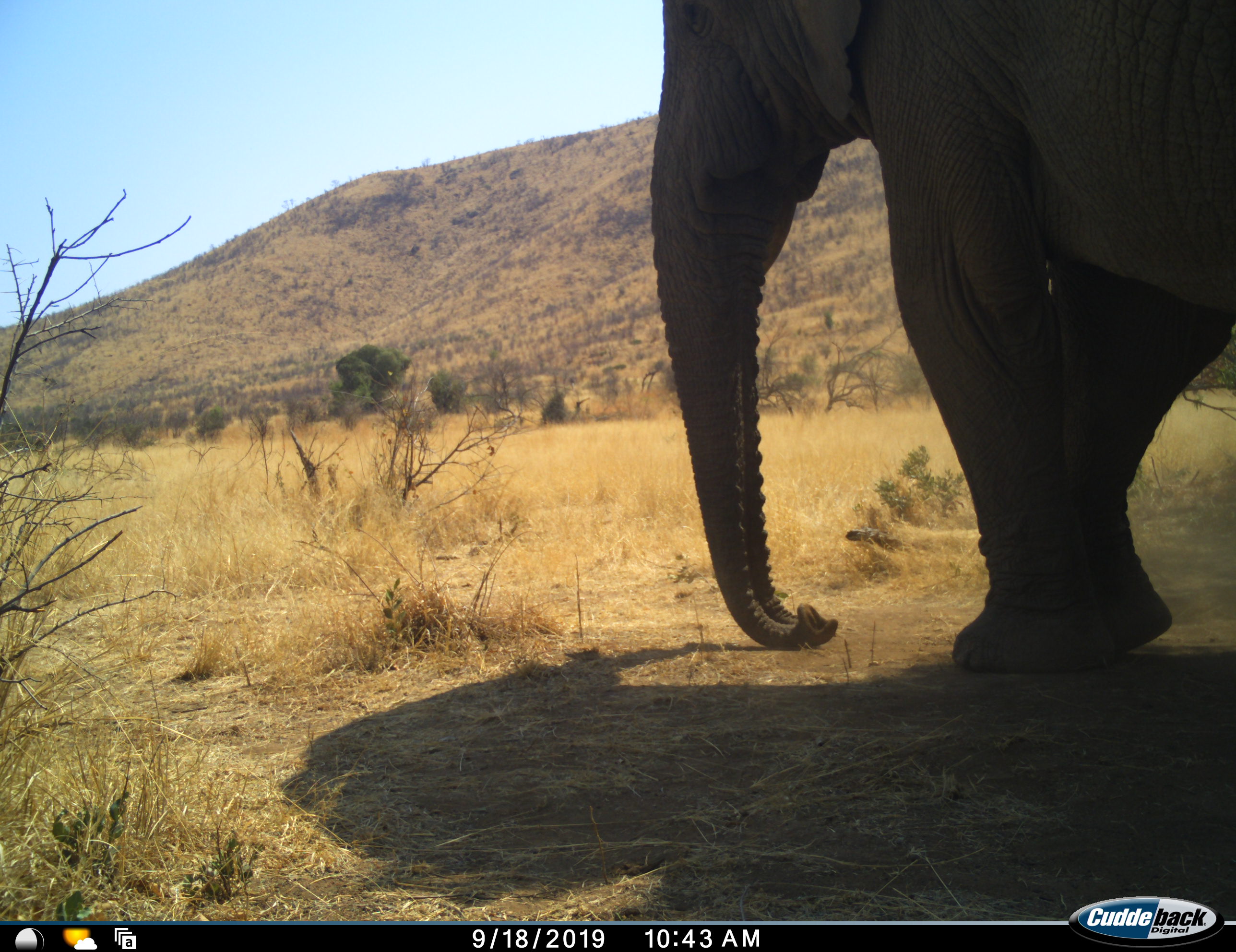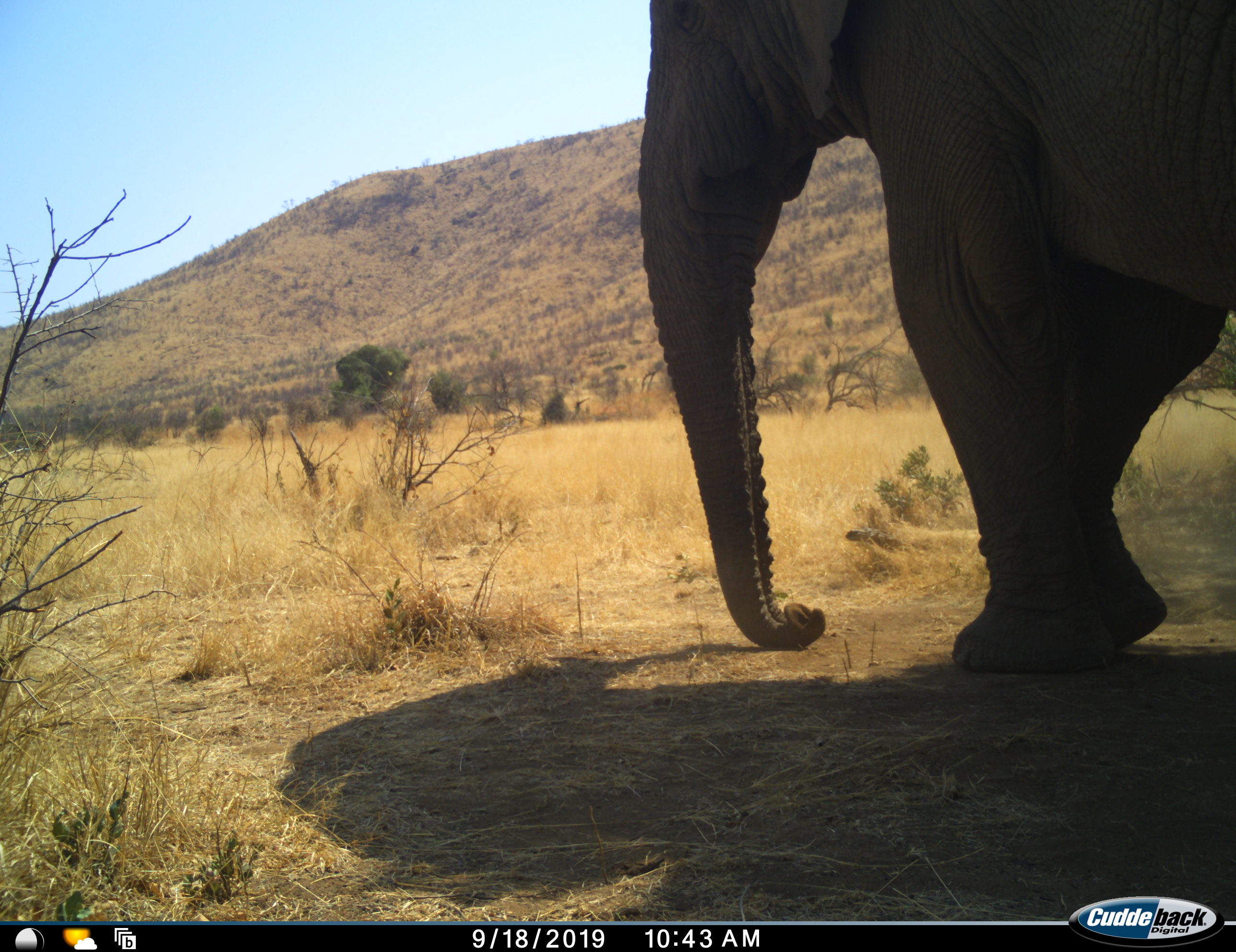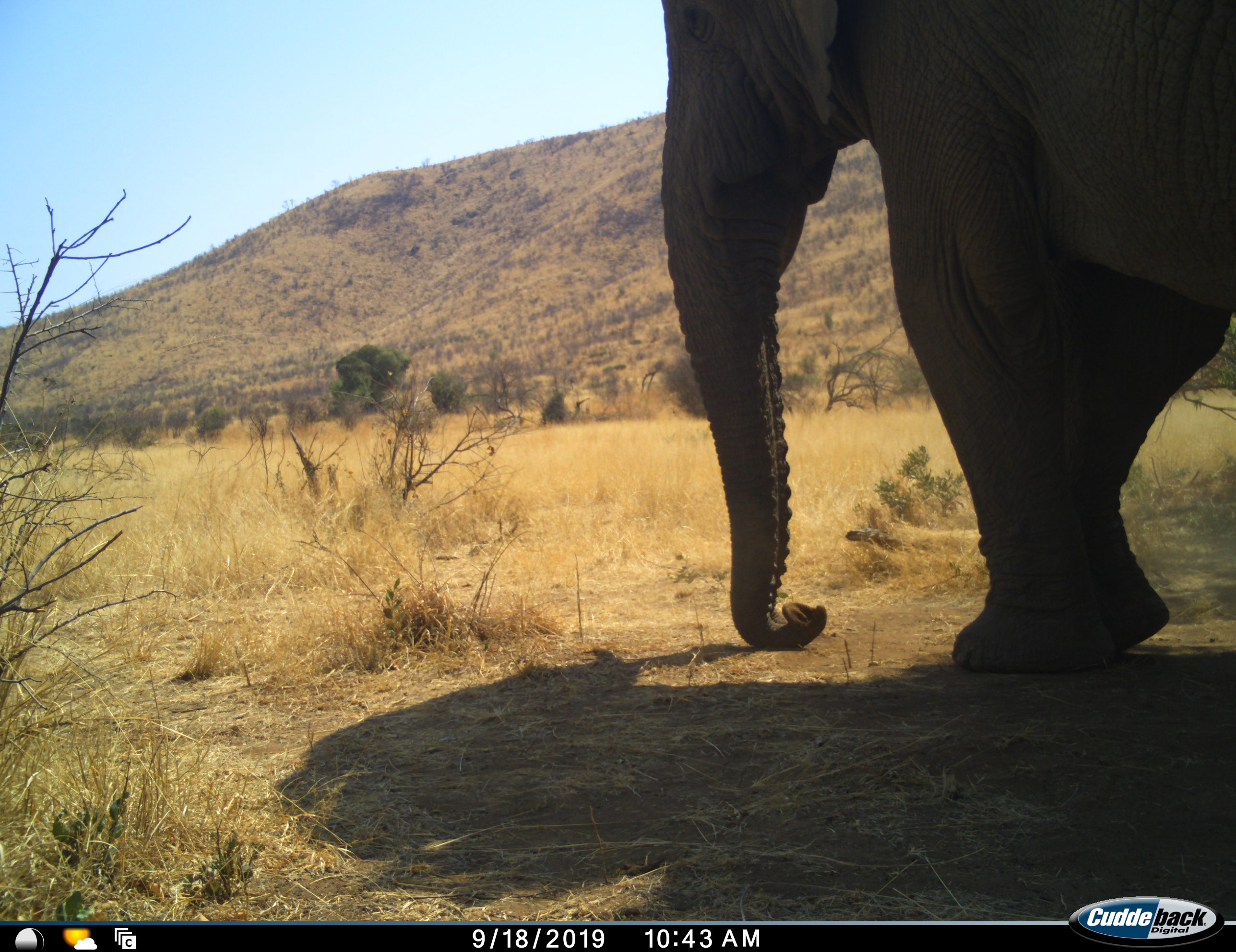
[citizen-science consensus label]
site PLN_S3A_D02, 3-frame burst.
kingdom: Animalia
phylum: Chordata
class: Mammalia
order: Proboscidea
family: Elephantidae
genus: Loxodonta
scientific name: Loxodonta africana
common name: african bush elephant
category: elephant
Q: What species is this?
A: Elephant (african bush elephant) (Loxodonta africana).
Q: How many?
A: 1.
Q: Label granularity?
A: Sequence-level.